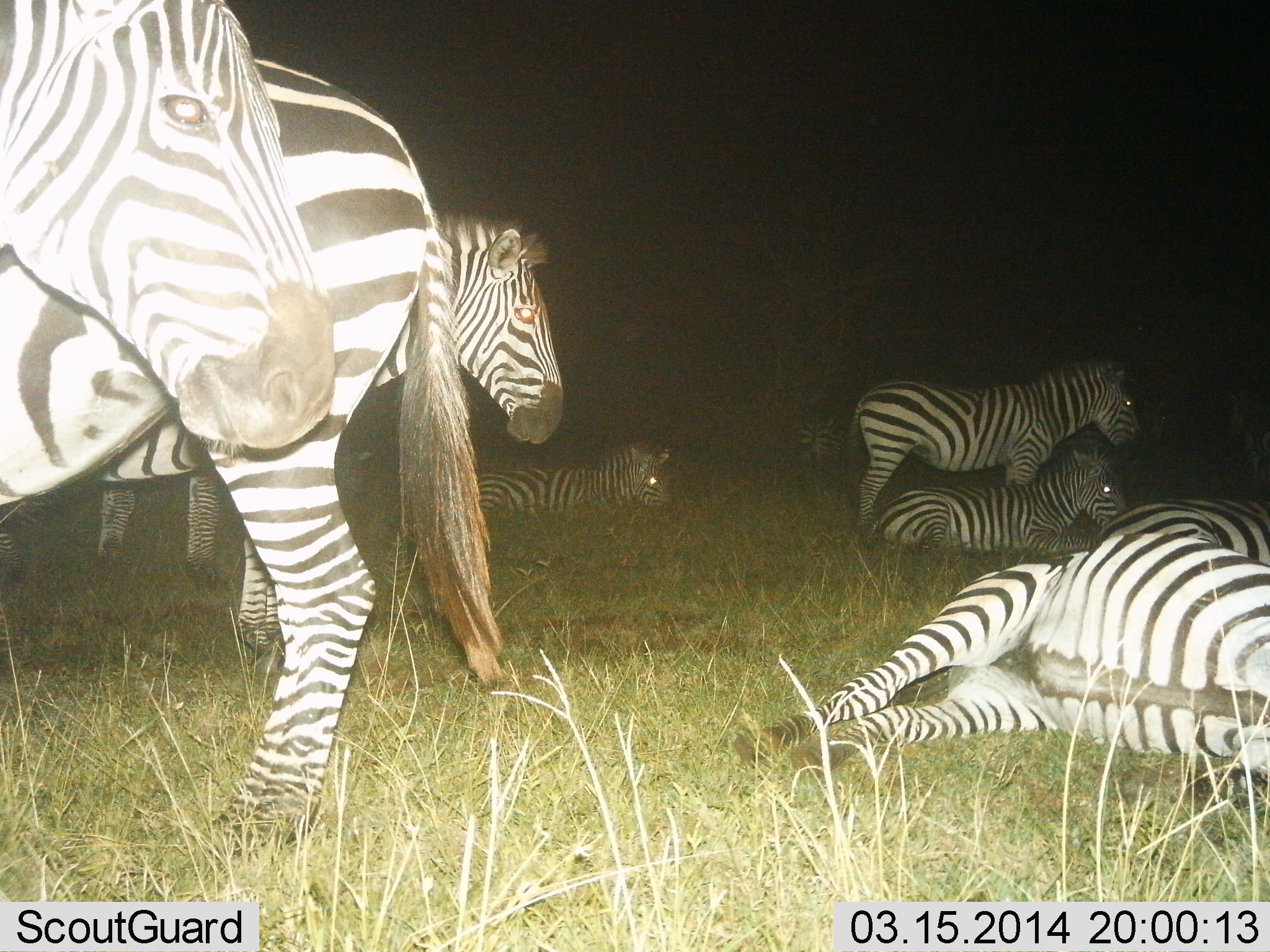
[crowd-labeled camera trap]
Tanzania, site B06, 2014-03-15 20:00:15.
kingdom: Animalia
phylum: Chordata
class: Mammalia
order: Perissodactyla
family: Equidae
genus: Equus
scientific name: Equus quagga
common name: plains zebra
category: zebra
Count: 8.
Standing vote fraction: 70%.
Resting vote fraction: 100%.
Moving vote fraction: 0%.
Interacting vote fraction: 0%.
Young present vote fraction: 0%.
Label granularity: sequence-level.